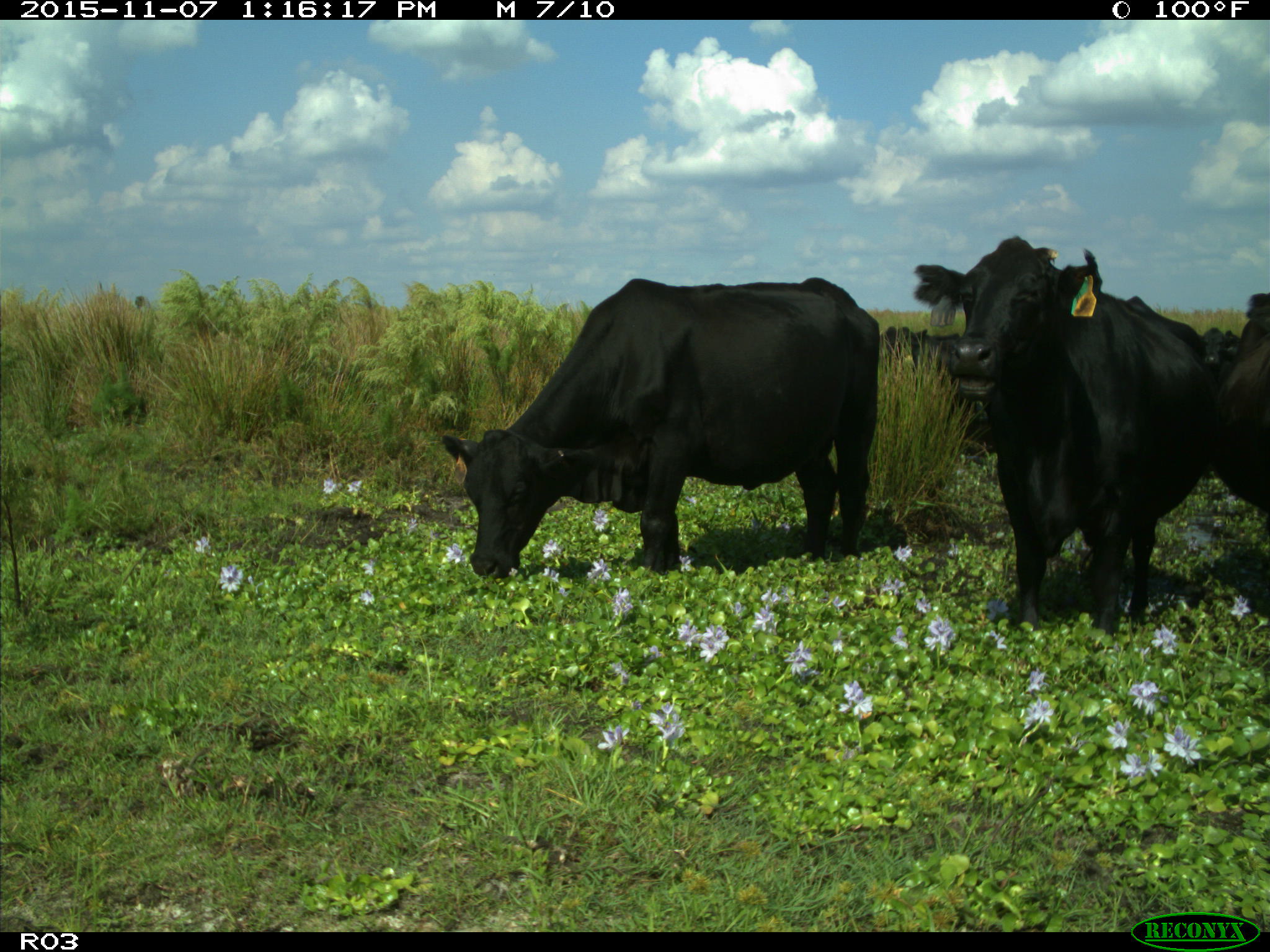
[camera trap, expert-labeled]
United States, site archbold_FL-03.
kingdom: Animalia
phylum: Chordata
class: Mammalia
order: Artiodactyla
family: Bovidae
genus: Bos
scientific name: Bos taurus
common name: domestic cow